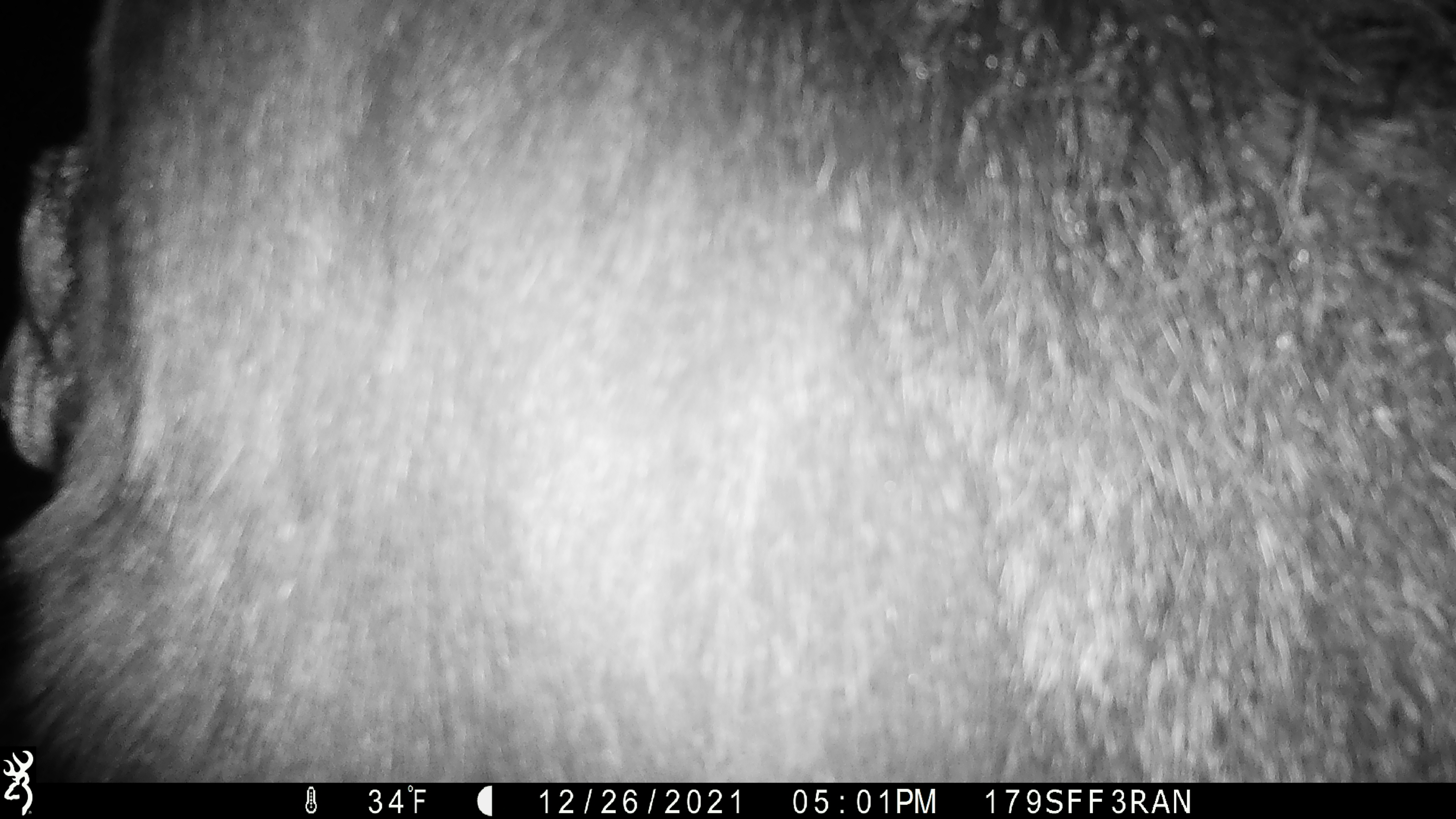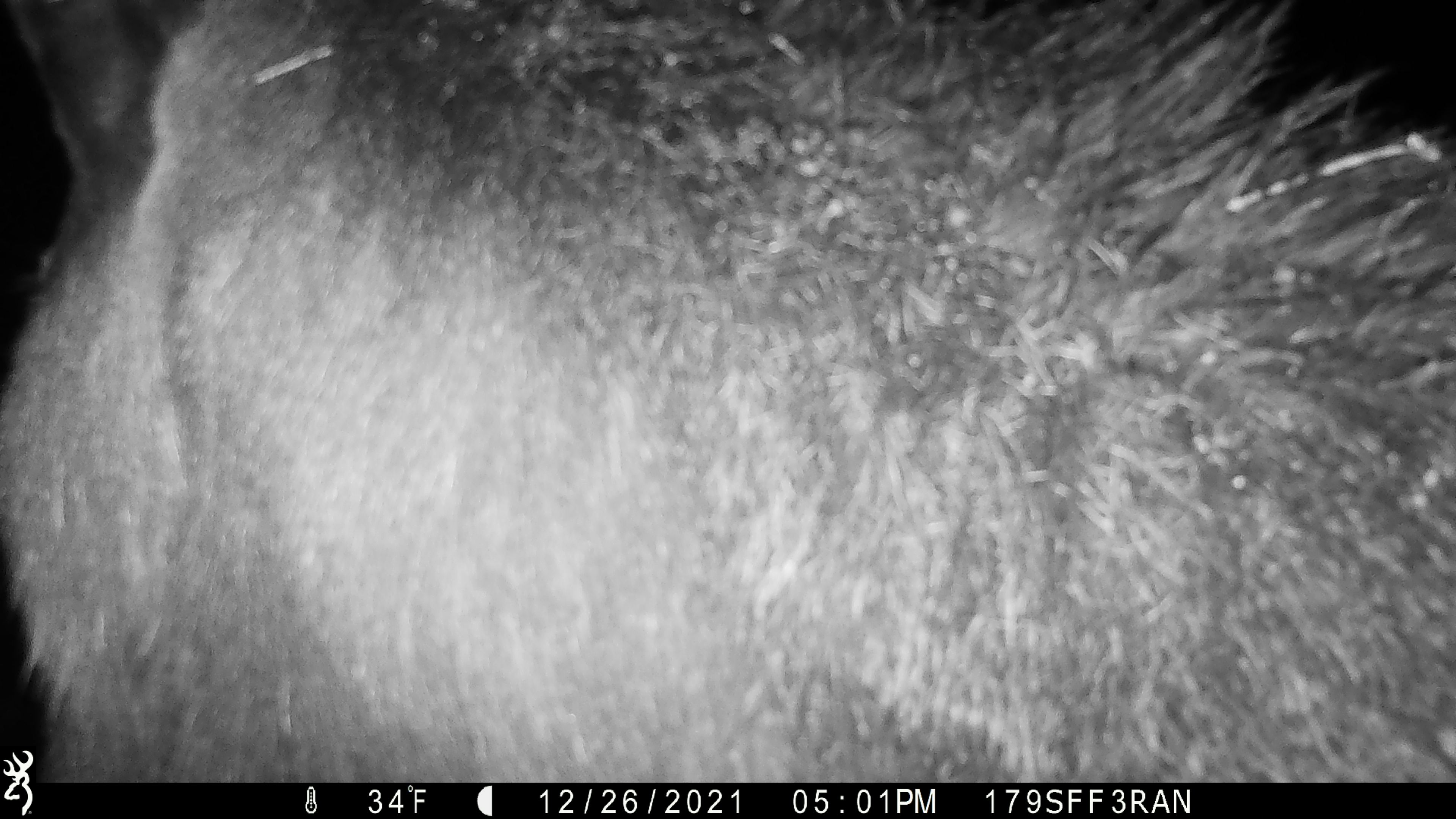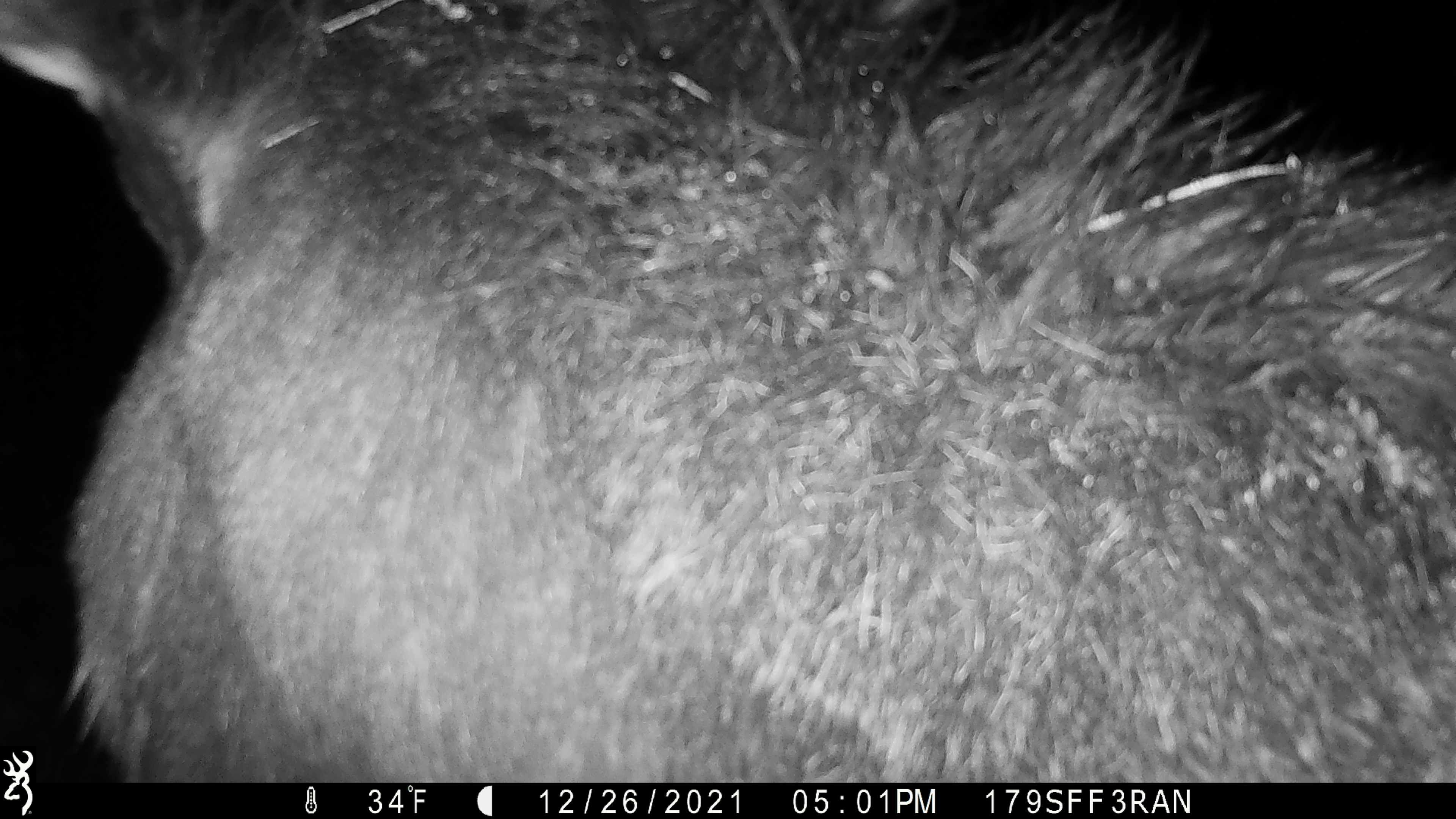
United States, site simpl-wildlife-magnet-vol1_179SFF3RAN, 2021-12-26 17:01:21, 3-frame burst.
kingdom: Animalia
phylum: Chordata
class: Mammalia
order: Artiodactyla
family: Cervidae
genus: Alces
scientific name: Alces alces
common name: moose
Moose (Alces alces).